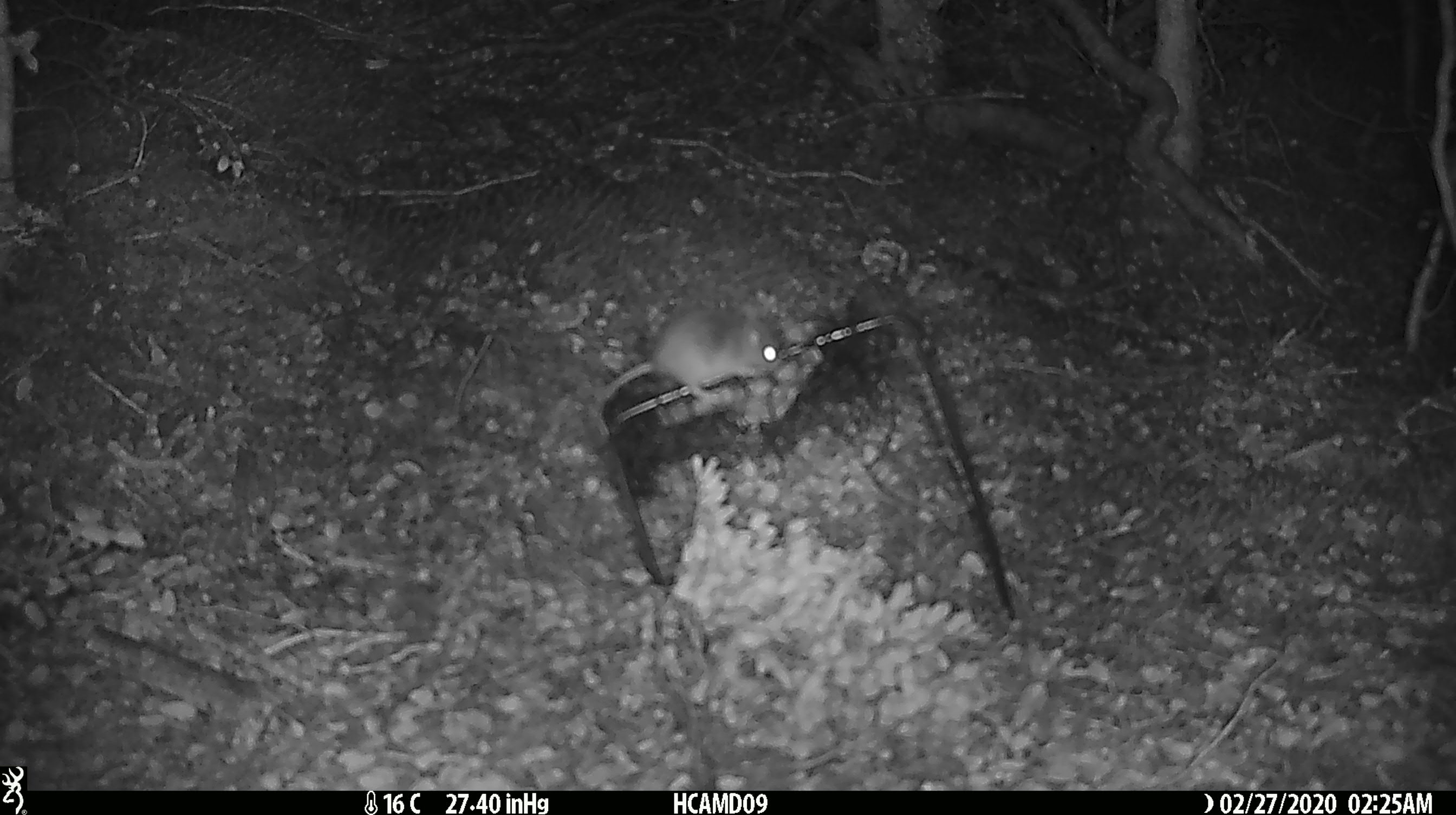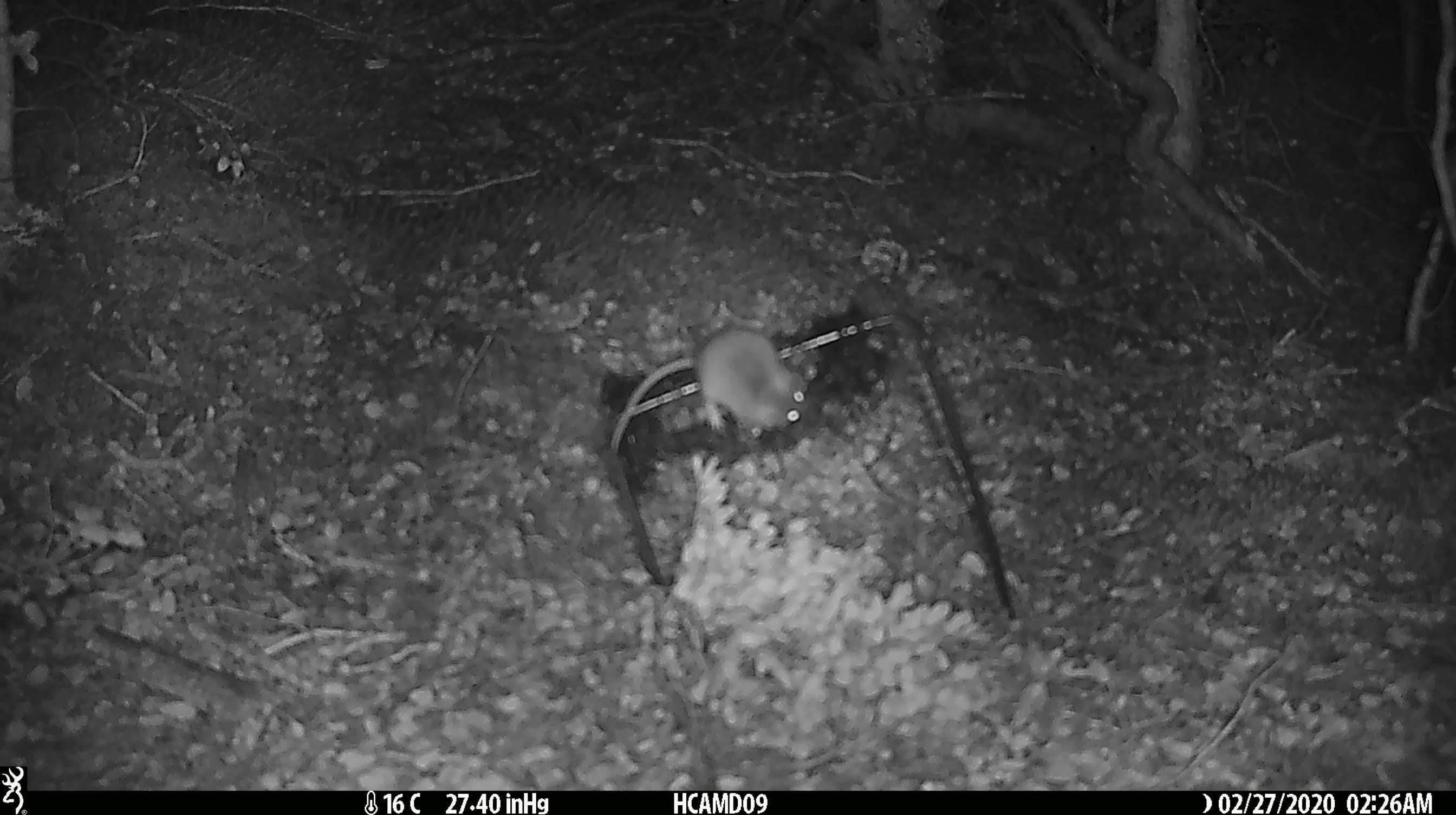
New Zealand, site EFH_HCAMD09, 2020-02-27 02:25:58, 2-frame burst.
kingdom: Animalia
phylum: Chordata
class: Mammalia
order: Rodentia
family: Muridae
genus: Mus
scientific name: Mus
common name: mouse